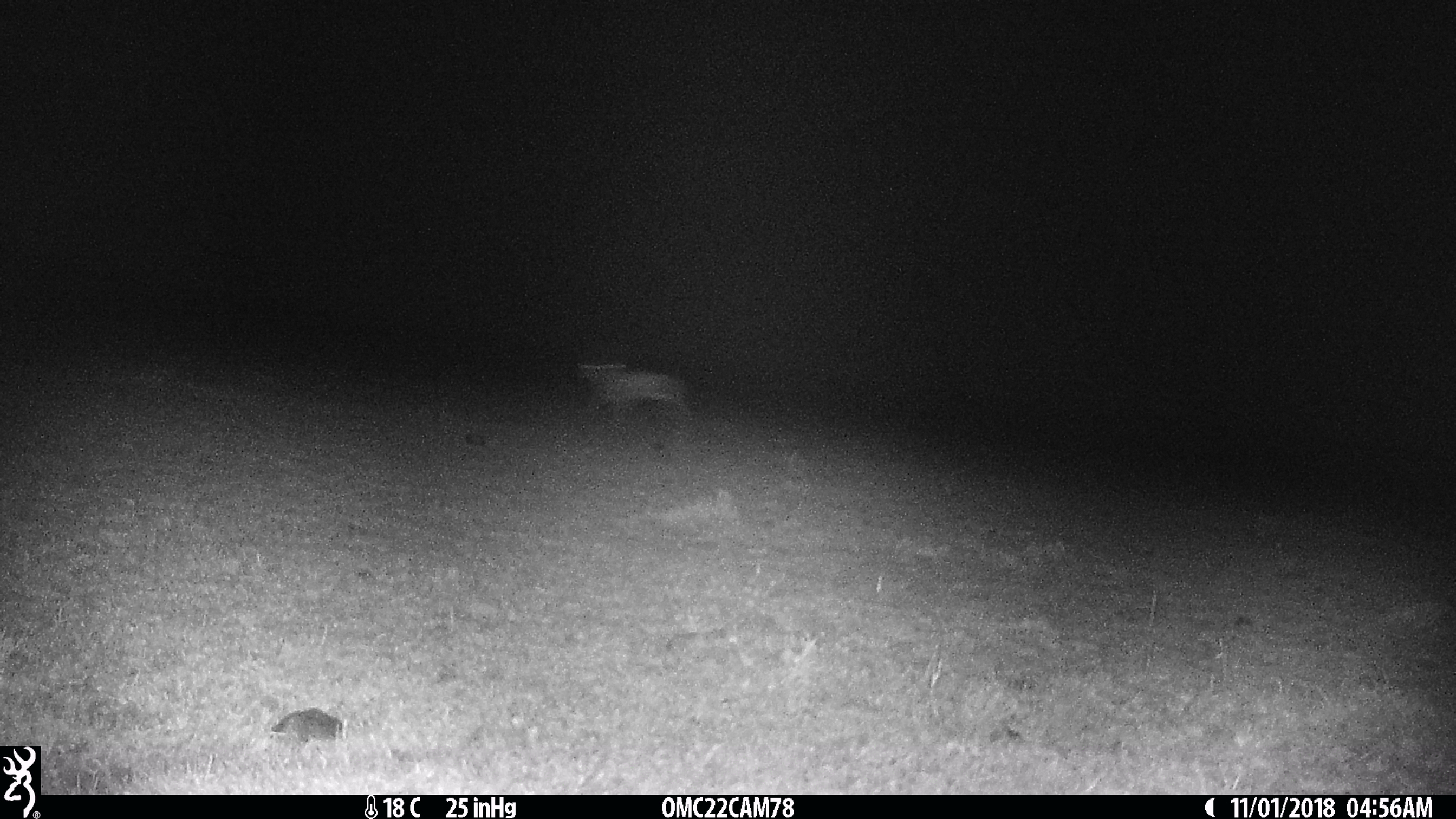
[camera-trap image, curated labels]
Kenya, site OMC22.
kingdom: Animalia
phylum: Chordata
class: Mammalia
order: Artiodactyla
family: Bovidae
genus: Eudorcas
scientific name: Eudorcas thomsonii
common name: thomon's gazelle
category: gazelle thomsons